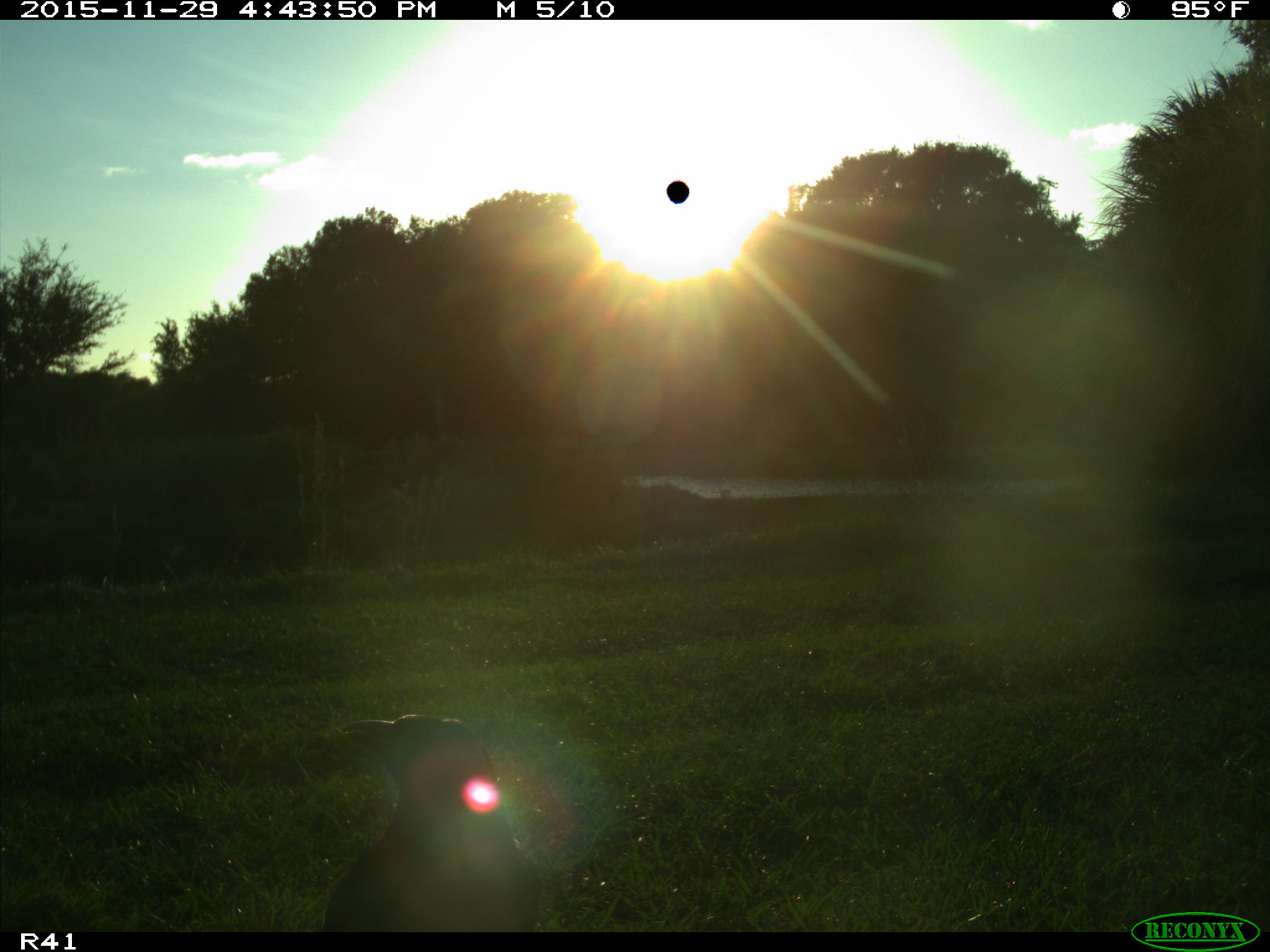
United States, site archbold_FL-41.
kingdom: Animalia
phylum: Chordata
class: Aves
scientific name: Aves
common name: birds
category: unidentified bird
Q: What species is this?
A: Unidentified bird (birds) (Aves).